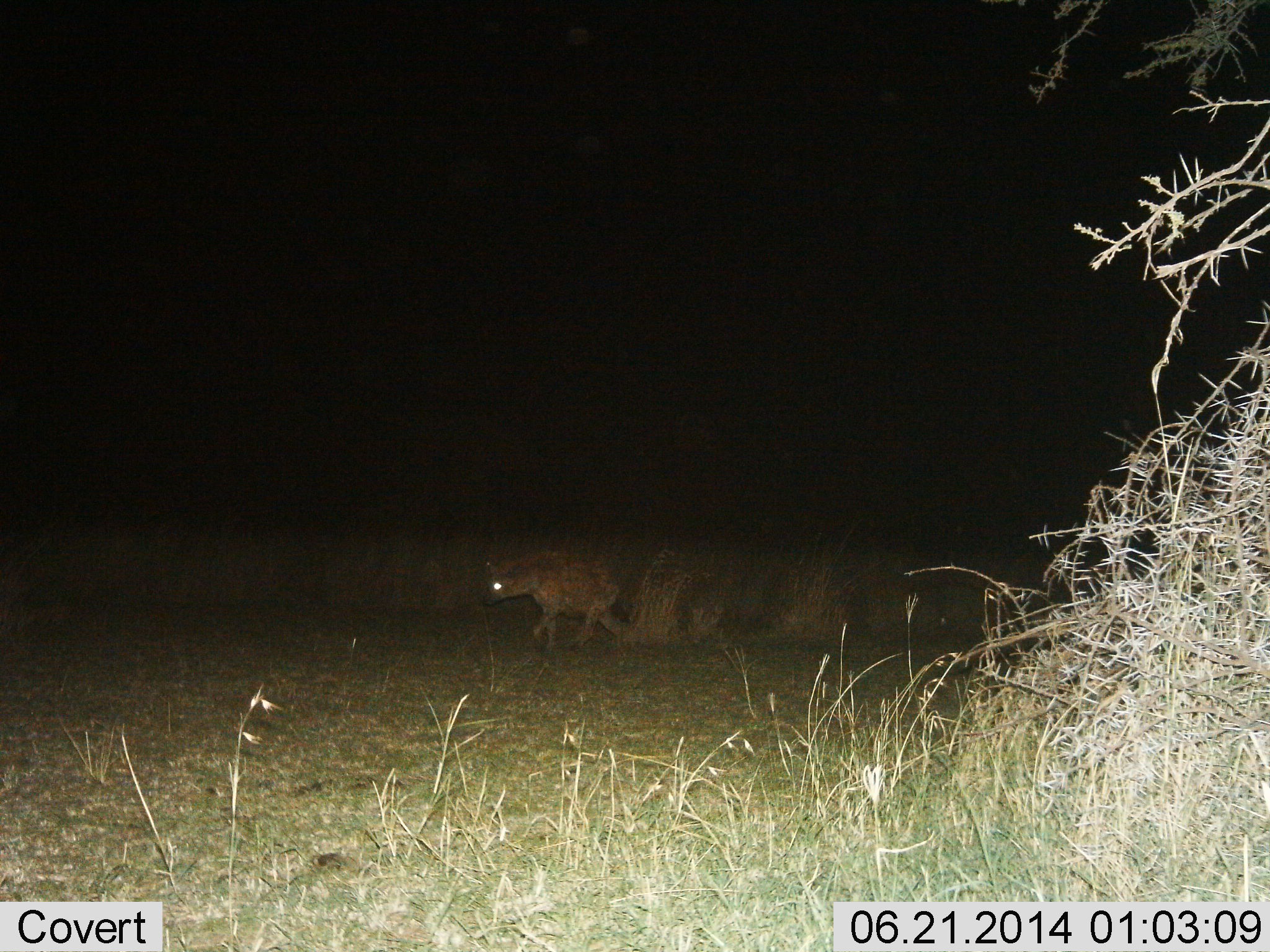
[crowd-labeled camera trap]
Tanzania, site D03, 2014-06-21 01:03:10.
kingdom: Animalia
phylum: Chordata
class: Mammalia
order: Carnivora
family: Hyaenidae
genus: Crocuta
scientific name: Crocuta crocuta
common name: spotted hyena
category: hyenaspotted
Hyenaspotted (spotted hyena) (Crocuta crocuta), count 1. Behavior (volunteer vote fractions): standing 20%, resting 0%, moving 90%, interacting 0%. Young present (vote fraction): 0%. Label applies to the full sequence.